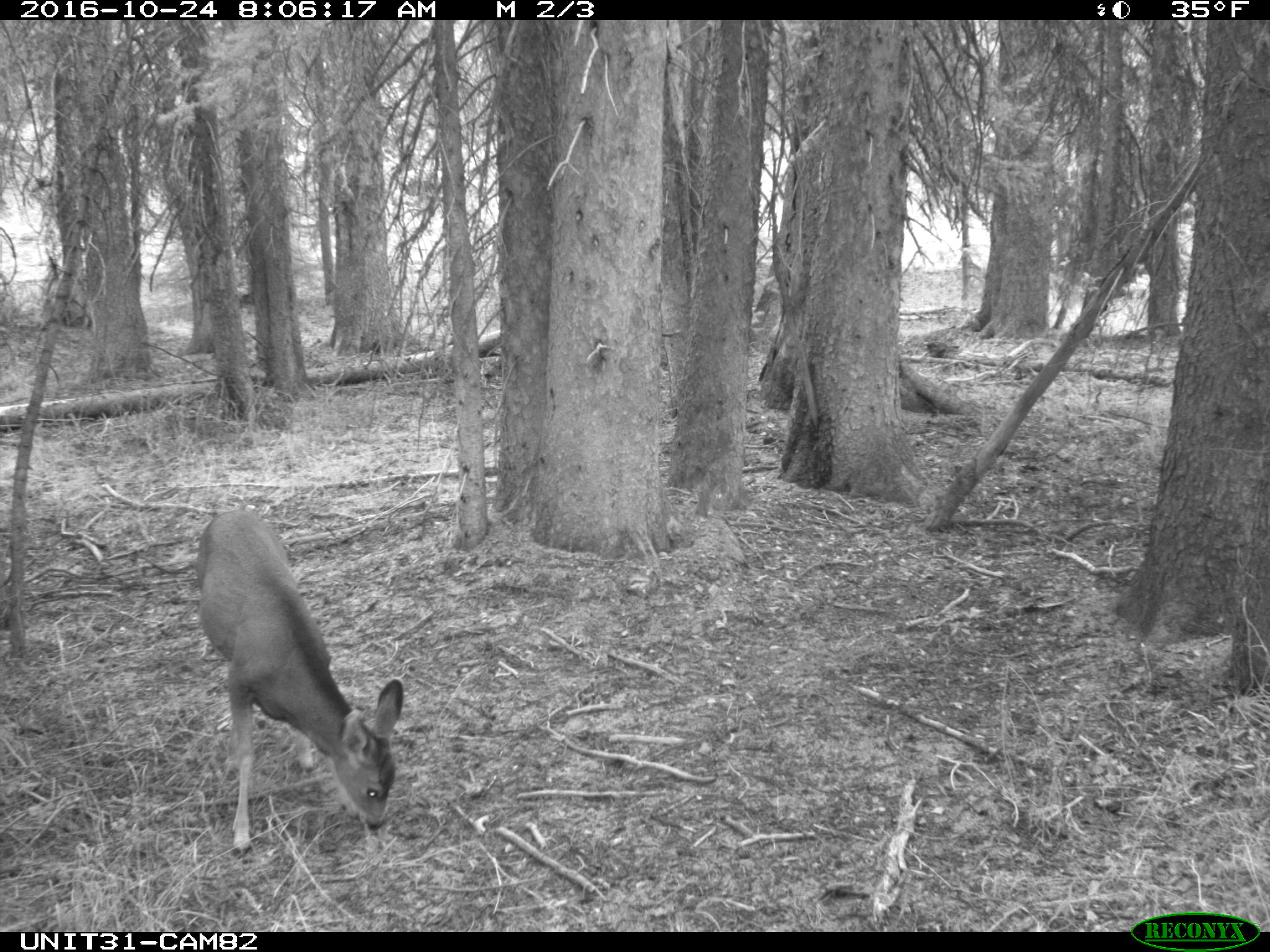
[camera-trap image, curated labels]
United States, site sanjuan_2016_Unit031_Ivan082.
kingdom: Animalia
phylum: Chordata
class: Mammalia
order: Artiodactyla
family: Cervidae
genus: Odocoileus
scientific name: Odocoileus hemionus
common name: mule deer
Odocoileus hemionus (mule deer).